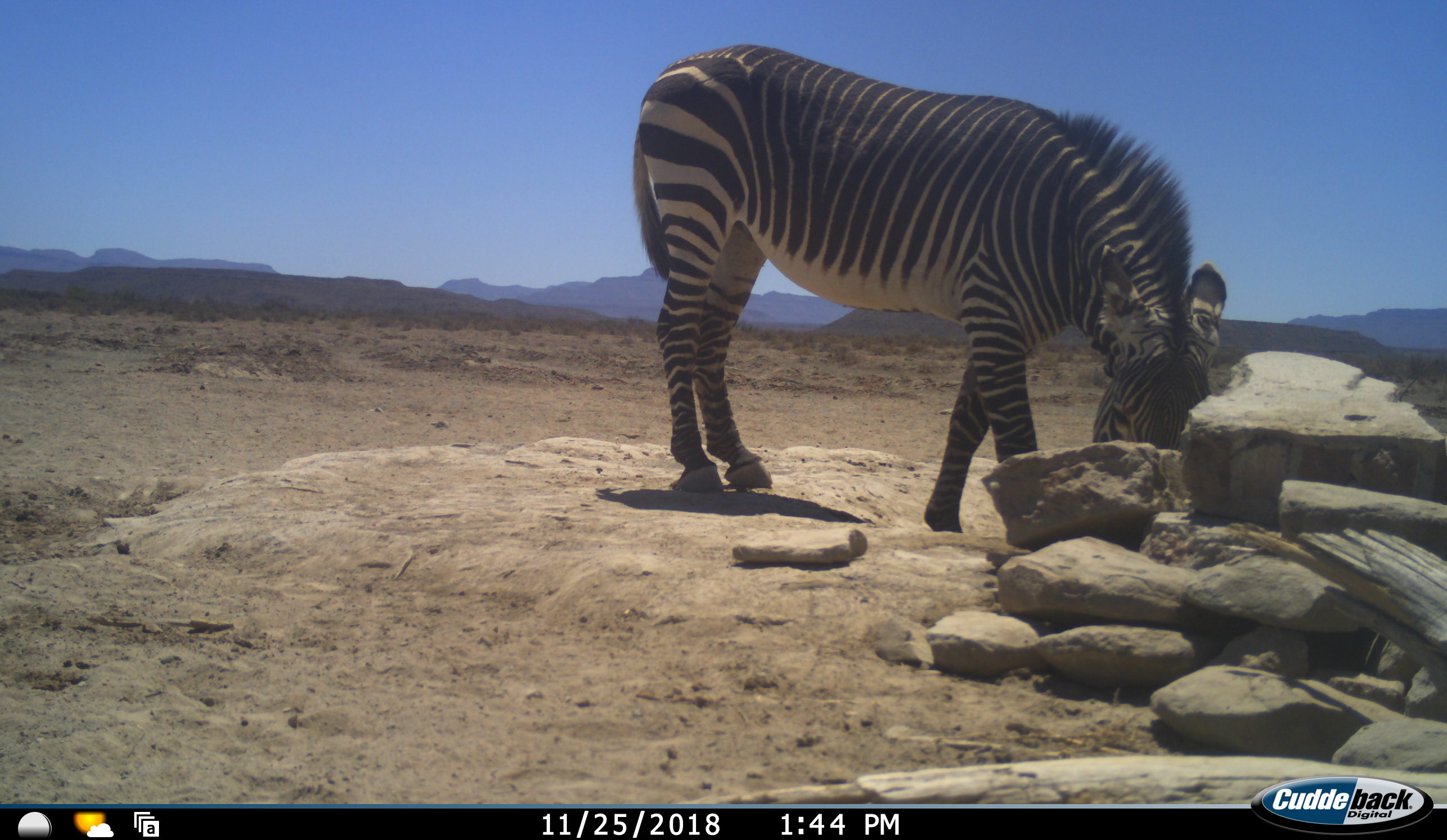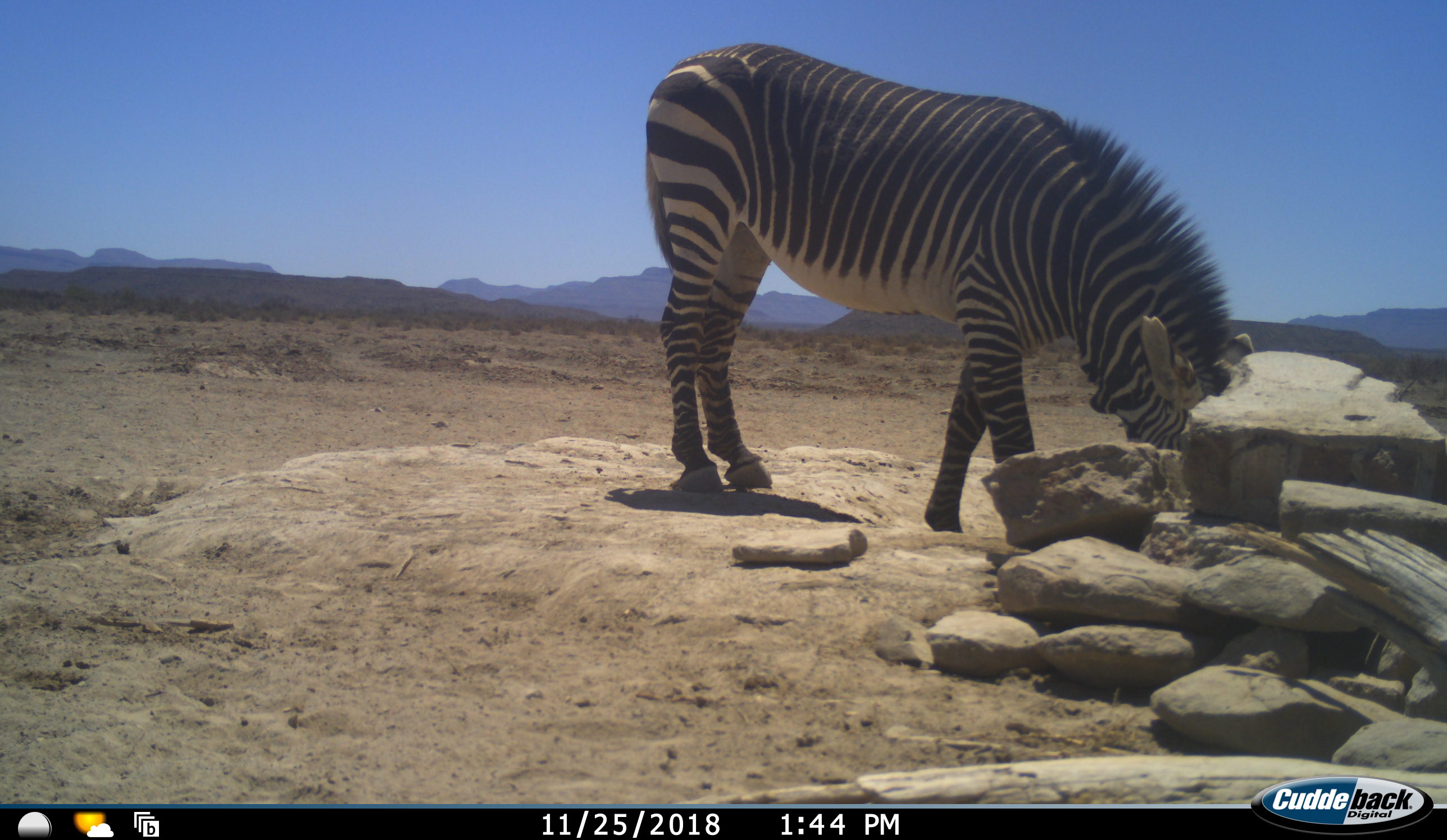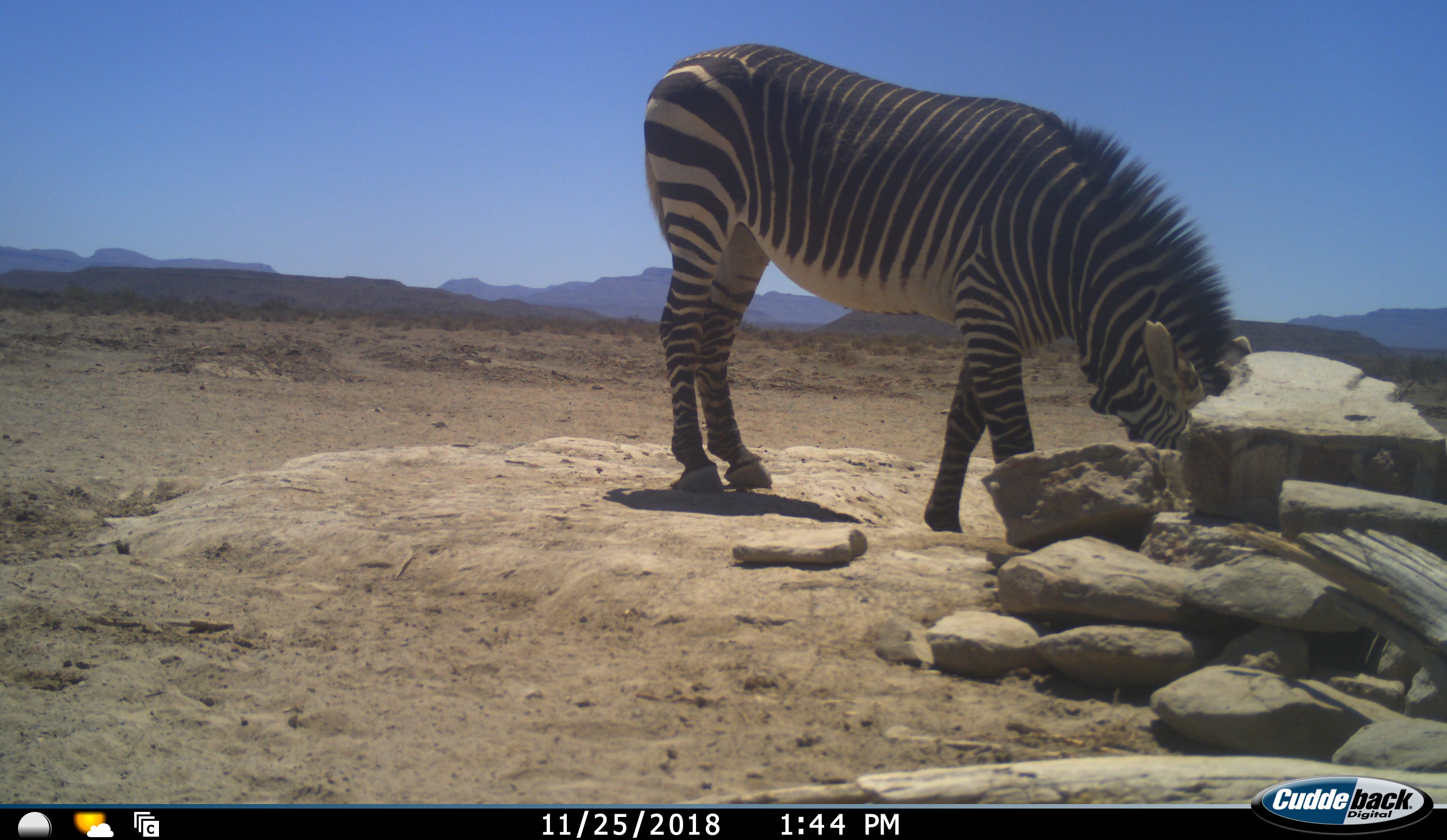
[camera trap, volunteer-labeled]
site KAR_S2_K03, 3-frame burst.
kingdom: Animalia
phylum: Chordata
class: Mammalia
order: Perissodactyla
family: Equidae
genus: Equus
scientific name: Equus zebra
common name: mountain zebra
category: zebramountain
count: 1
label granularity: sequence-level